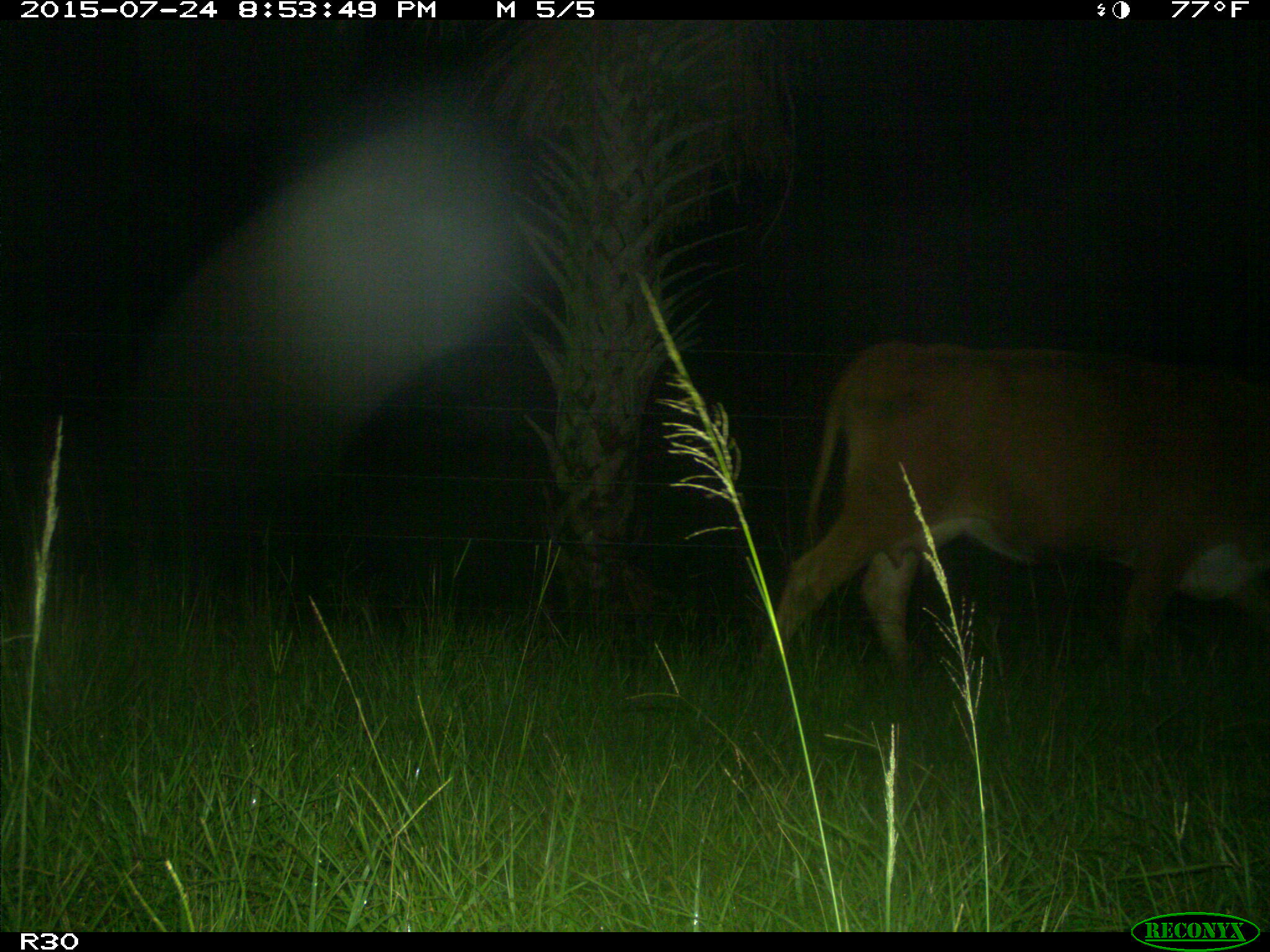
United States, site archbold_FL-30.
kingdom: Animalia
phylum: Chordata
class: Mammalia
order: Artiodactyla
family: Bovidae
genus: Bos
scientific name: Bos taurus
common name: domestic cow